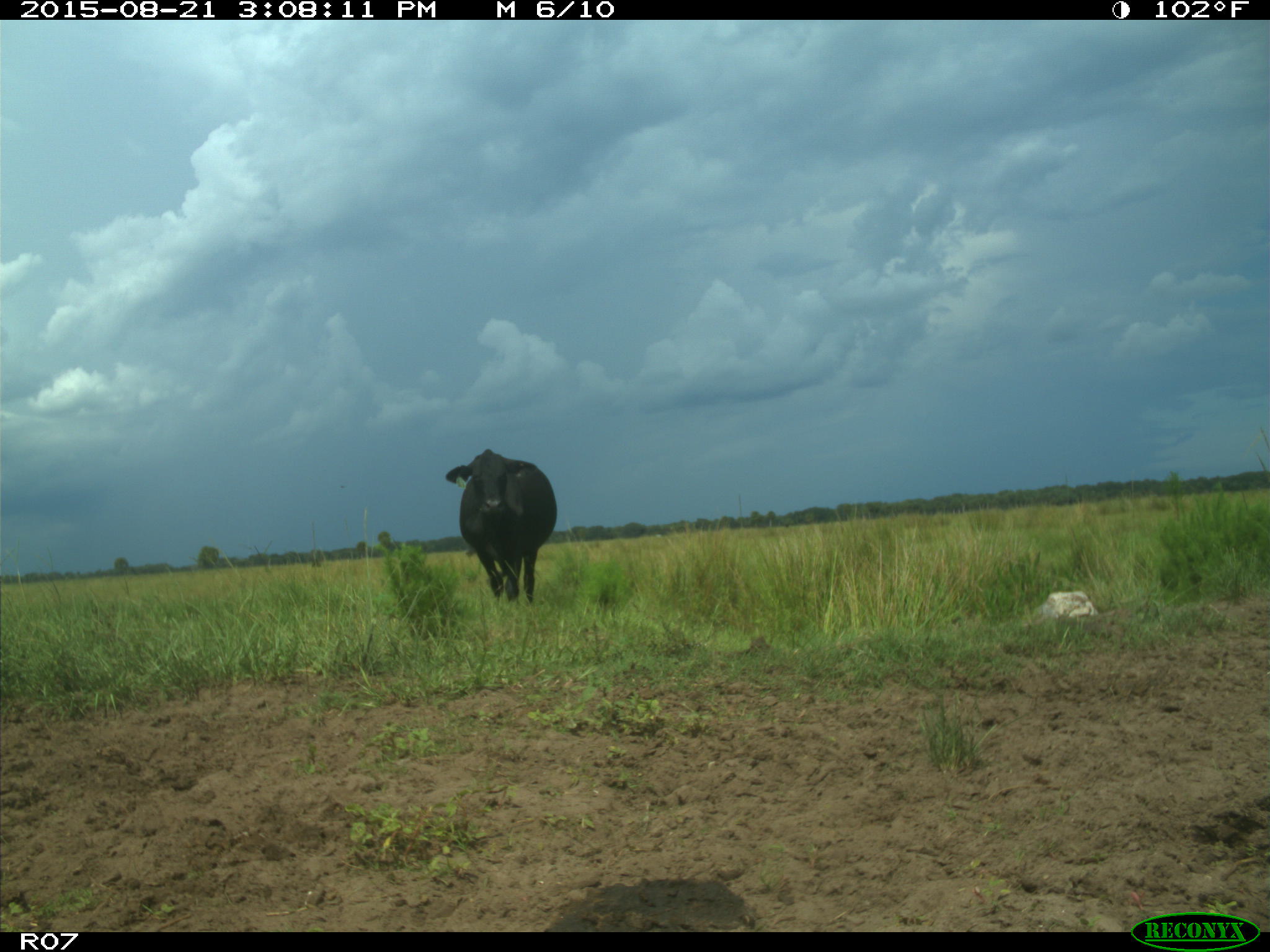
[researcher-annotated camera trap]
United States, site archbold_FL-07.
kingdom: Animalia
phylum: Chordata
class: Mammalia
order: Artiodactyla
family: Bovidae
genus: Bos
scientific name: Bos taurus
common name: domestic cow